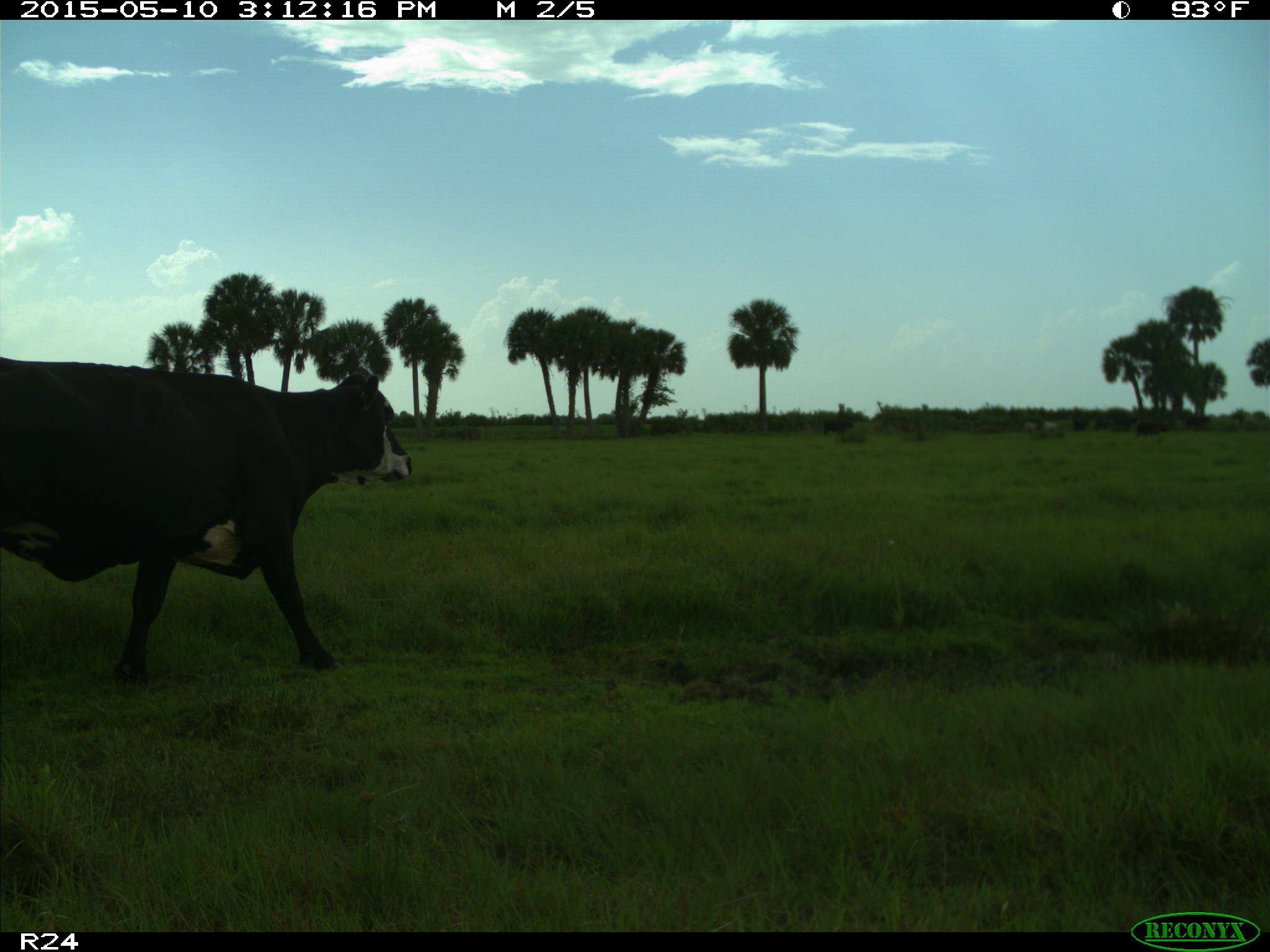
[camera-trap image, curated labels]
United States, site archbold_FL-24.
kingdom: Animalia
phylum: Chordata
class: Mammalia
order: Artiodactyla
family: Bovidae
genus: Bos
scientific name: Bos taurus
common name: domestic cow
Bos taurus (domestic cow).